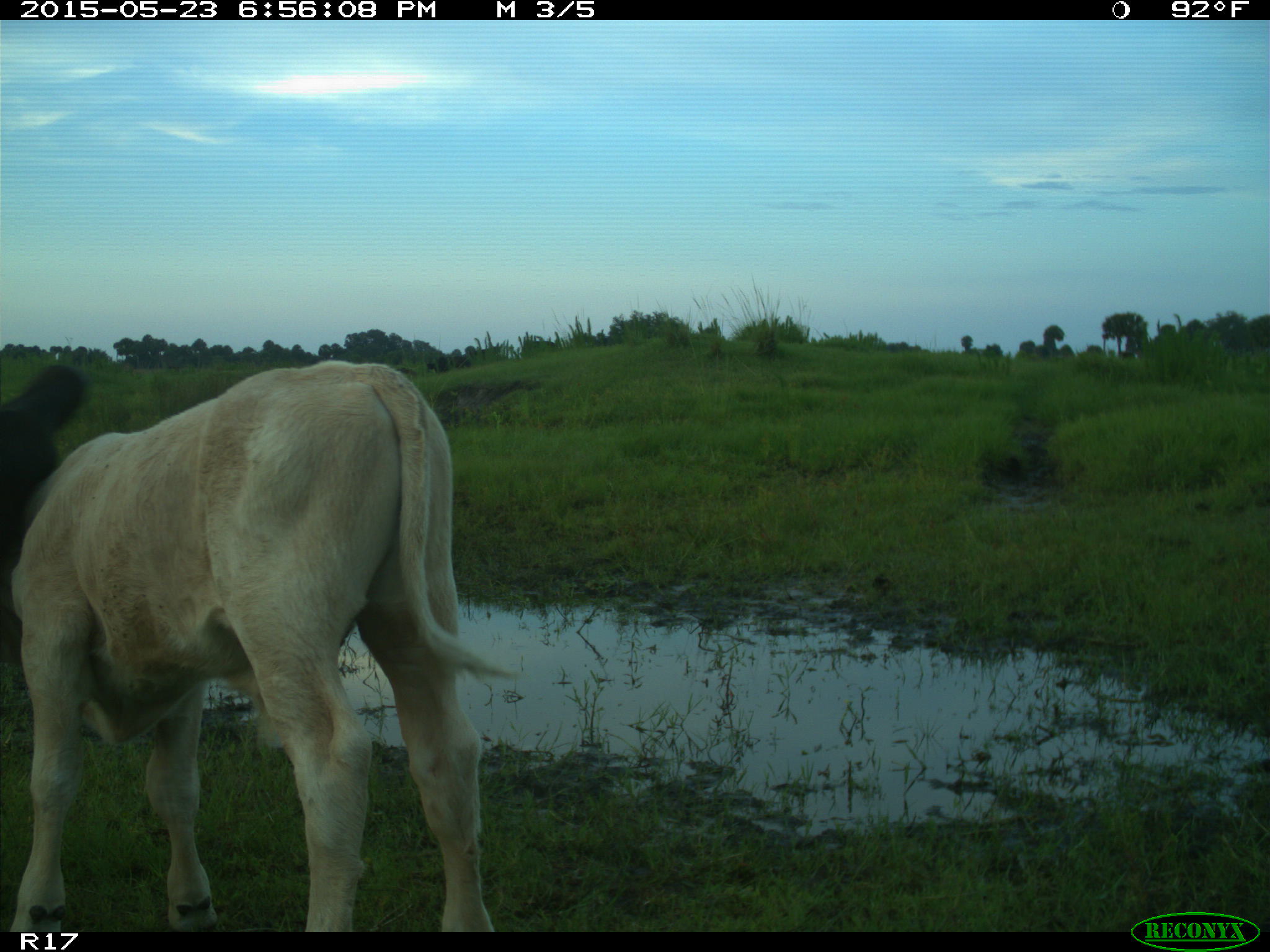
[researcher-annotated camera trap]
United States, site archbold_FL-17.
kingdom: Animalia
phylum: Chordata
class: Mammalia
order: Artiodactyla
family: Bovidae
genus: Bos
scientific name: Bos taurus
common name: domestic cow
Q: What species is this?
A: Bos taurus (domestic cow).